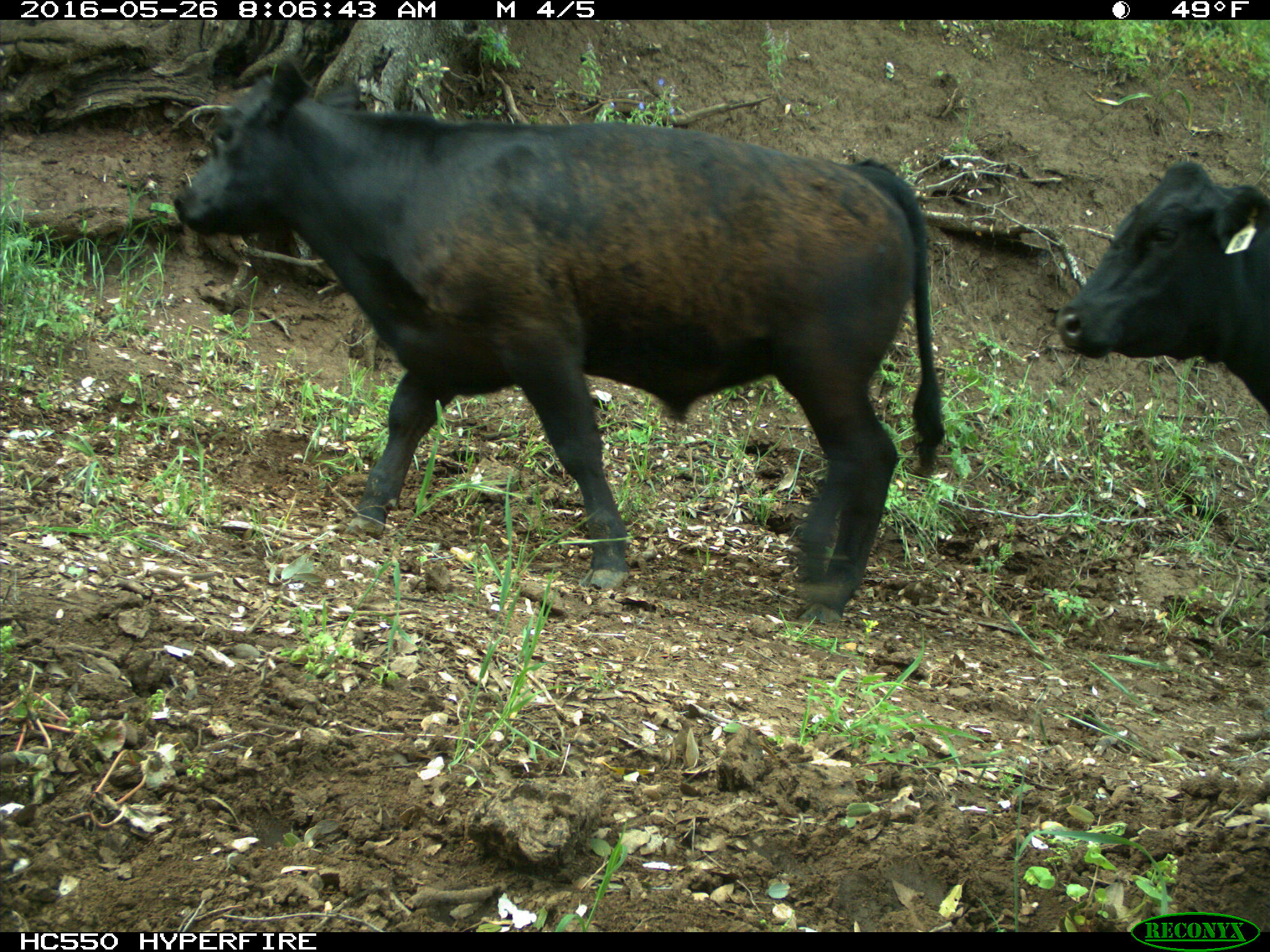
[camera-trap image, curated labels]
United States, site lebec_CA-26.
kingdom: Animalia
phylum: Chordata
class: Mammalia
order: Artiodactyla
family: Bovidae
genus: Bos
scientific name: Bos taurus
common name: domestic cow